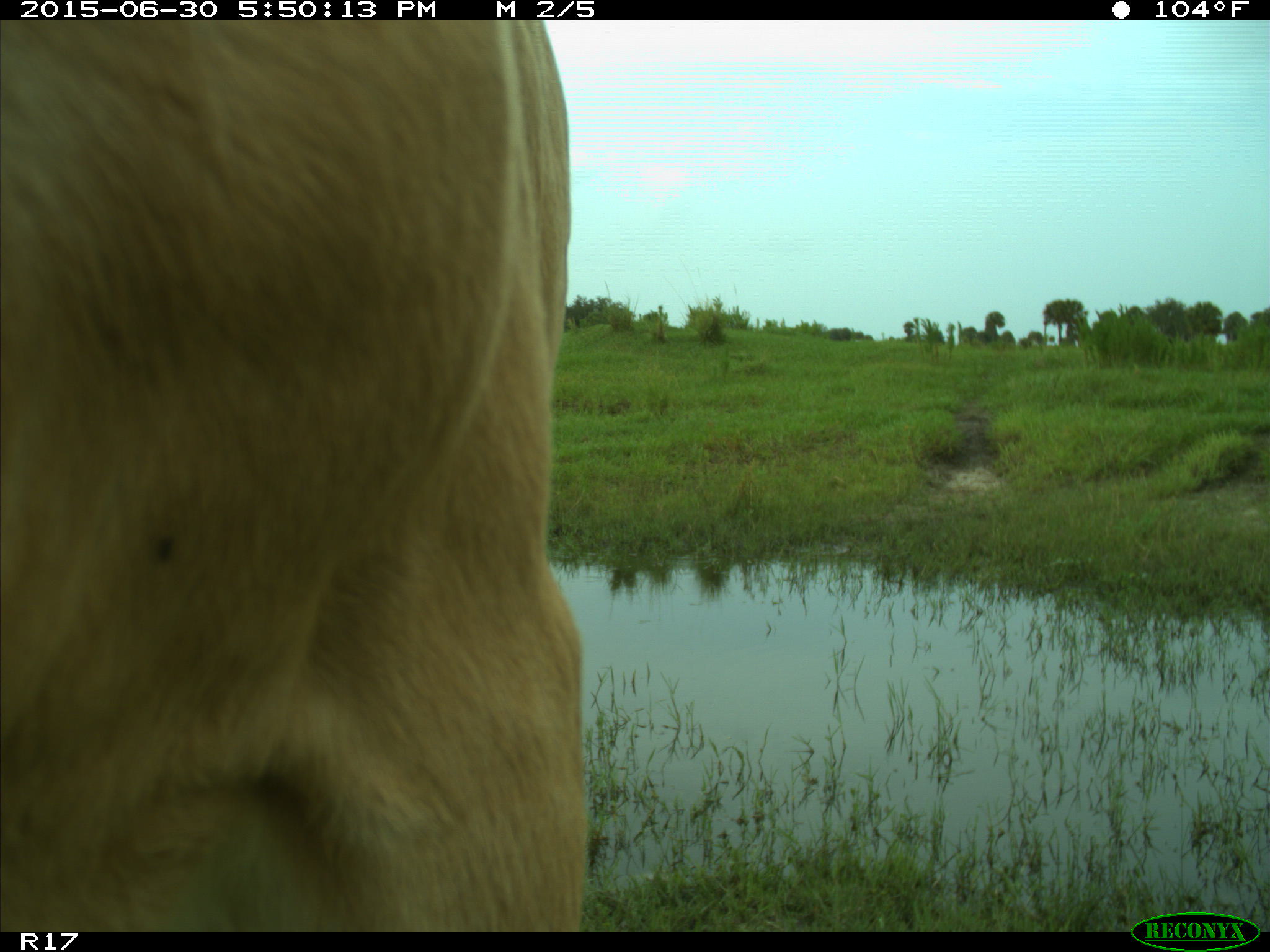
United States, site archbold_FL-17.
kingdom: Animalia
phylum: Chordata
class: Mammalia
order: Artiodactyla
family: Bovidae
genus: Bos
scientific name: Bos taurus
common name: domestic cow